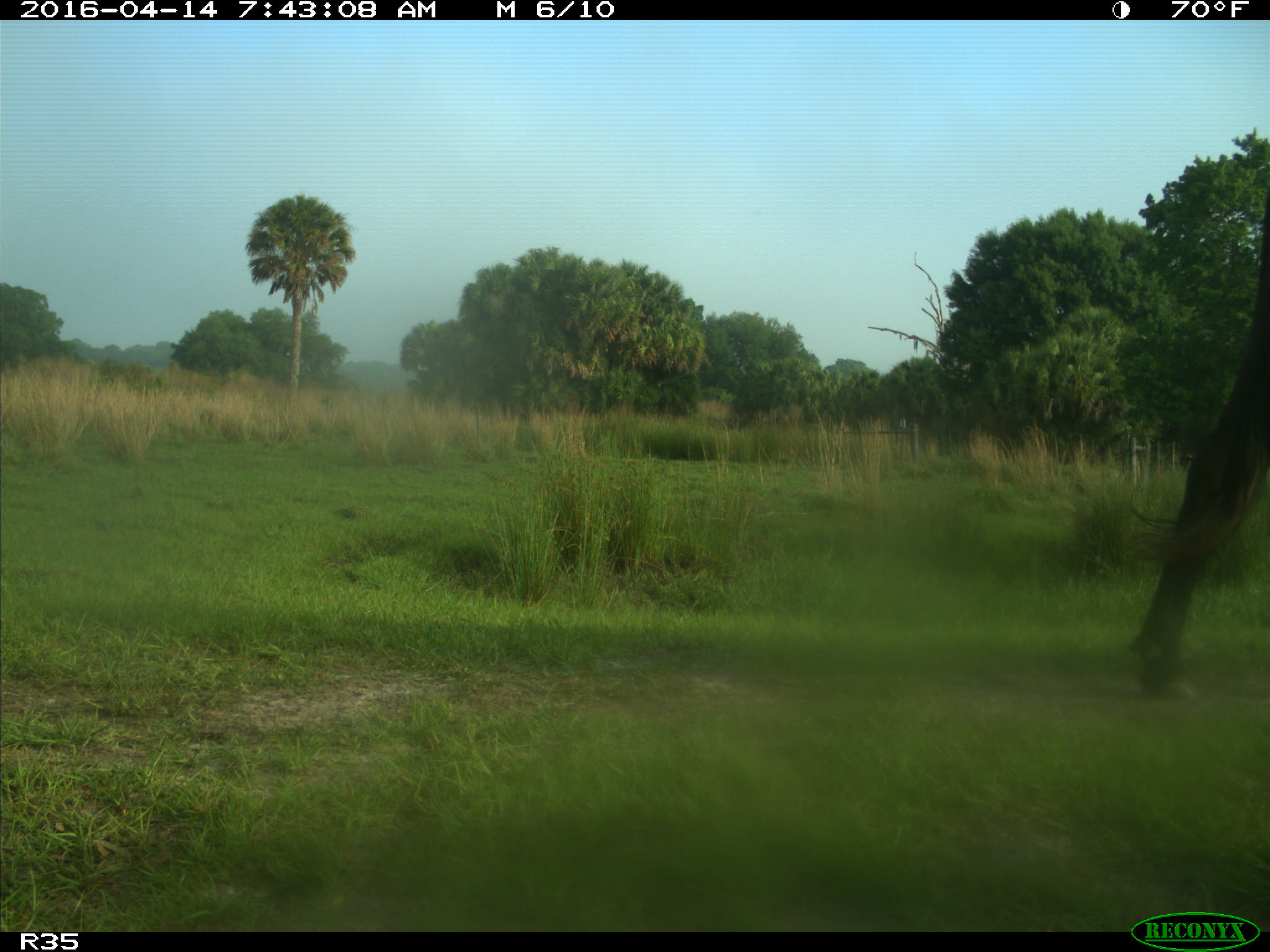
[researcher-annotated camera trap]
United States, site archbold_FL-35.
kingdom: Animalia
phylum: Chordata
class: Mammalia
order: Artiodactyla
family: Bovidae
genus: Bos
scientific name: Bos taurus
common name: domestic cow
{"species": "Bos taurus (domestic cow)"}